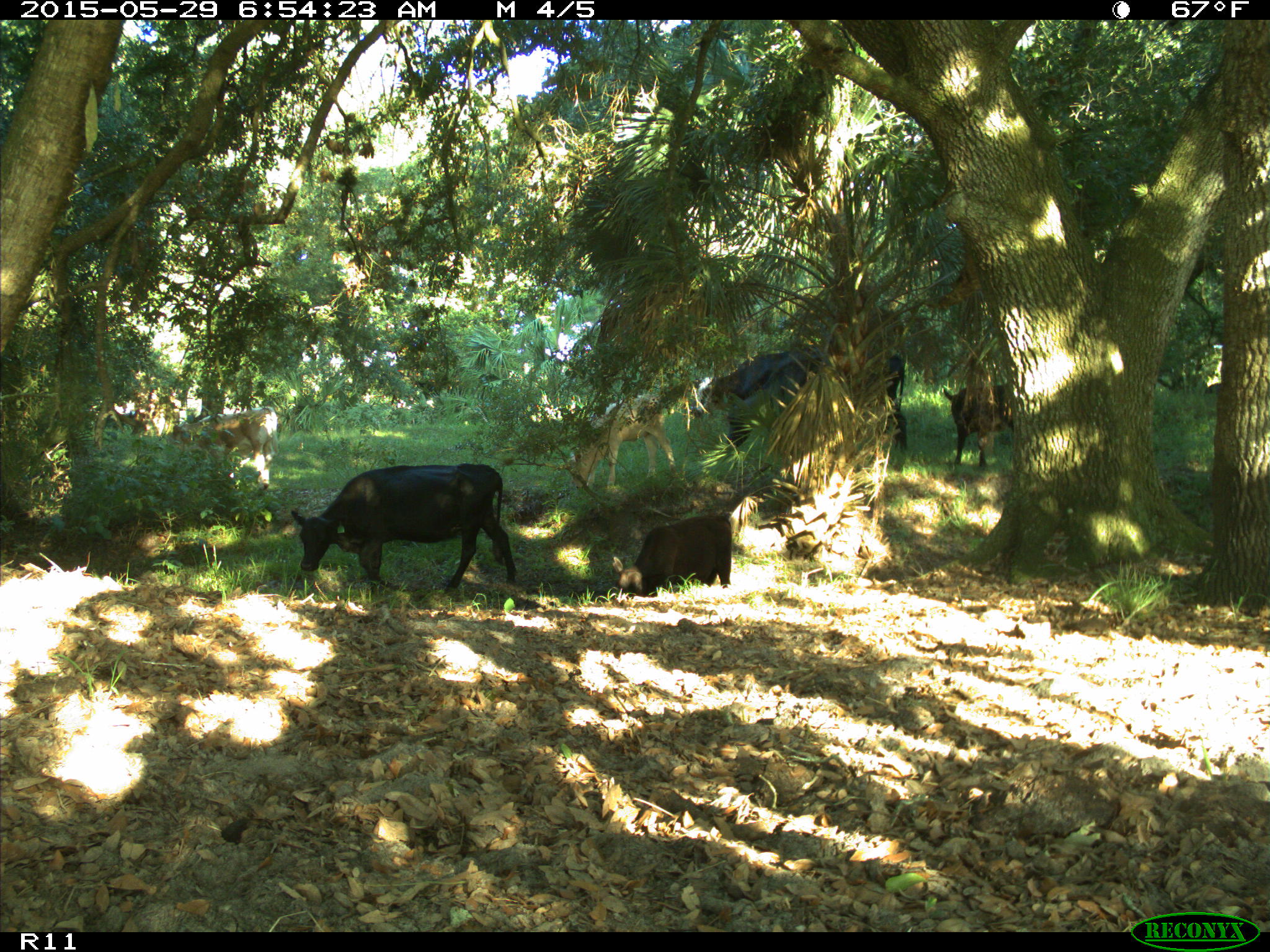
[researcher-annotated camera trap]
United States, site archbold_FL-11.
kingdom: Animalia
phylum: Chordata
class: Mammalia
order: Artiodactyla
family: Bovidae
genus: Bos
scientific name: Bos taurus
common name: domestic cow